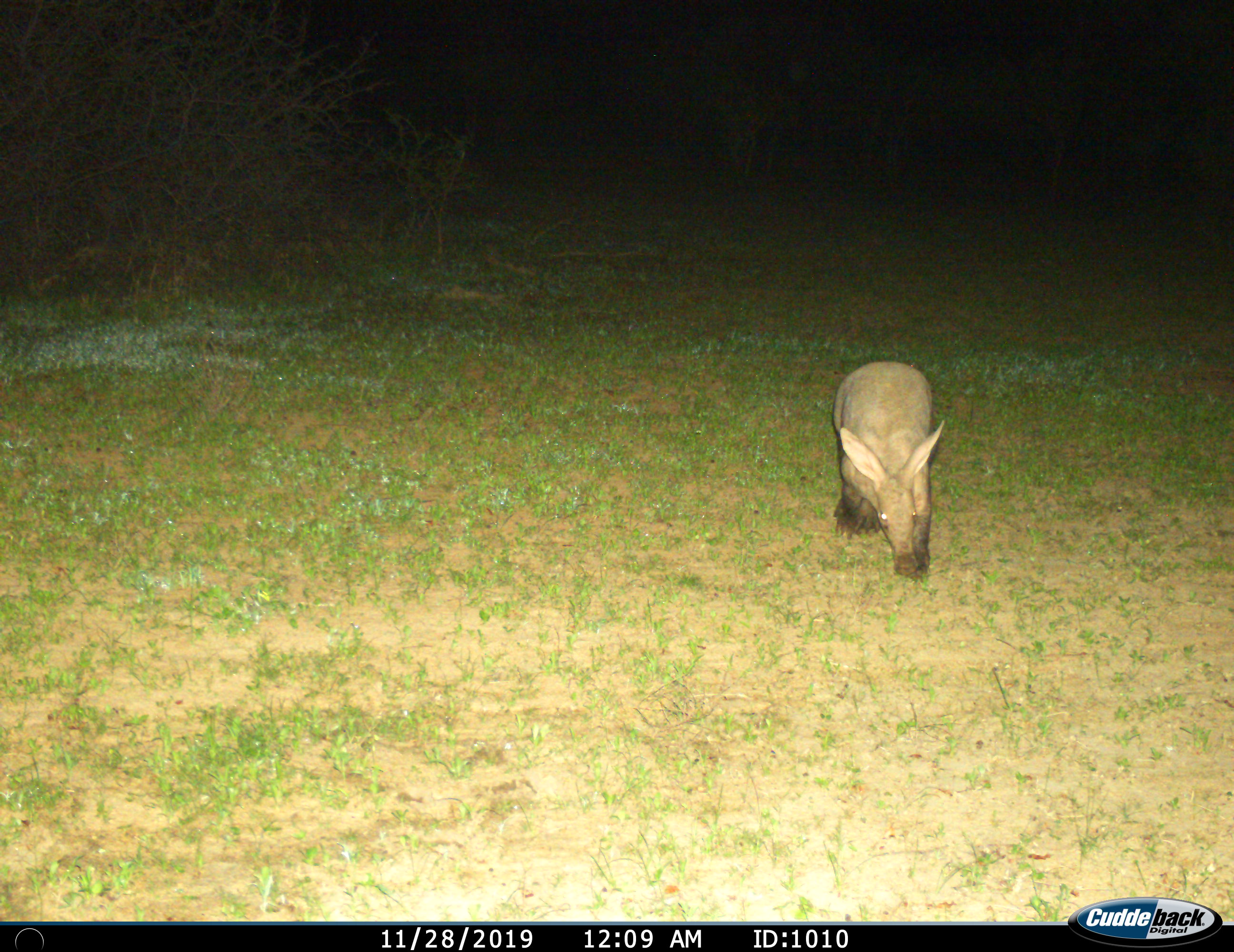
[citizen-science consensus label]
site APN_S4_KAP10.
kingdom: Animalia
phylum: Chordata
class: Mammalia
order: Tubulidentata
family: Orycteropodidae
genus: Orycteropus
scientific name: Orycteropus afer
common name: aardvark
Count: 1.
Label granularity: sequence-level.